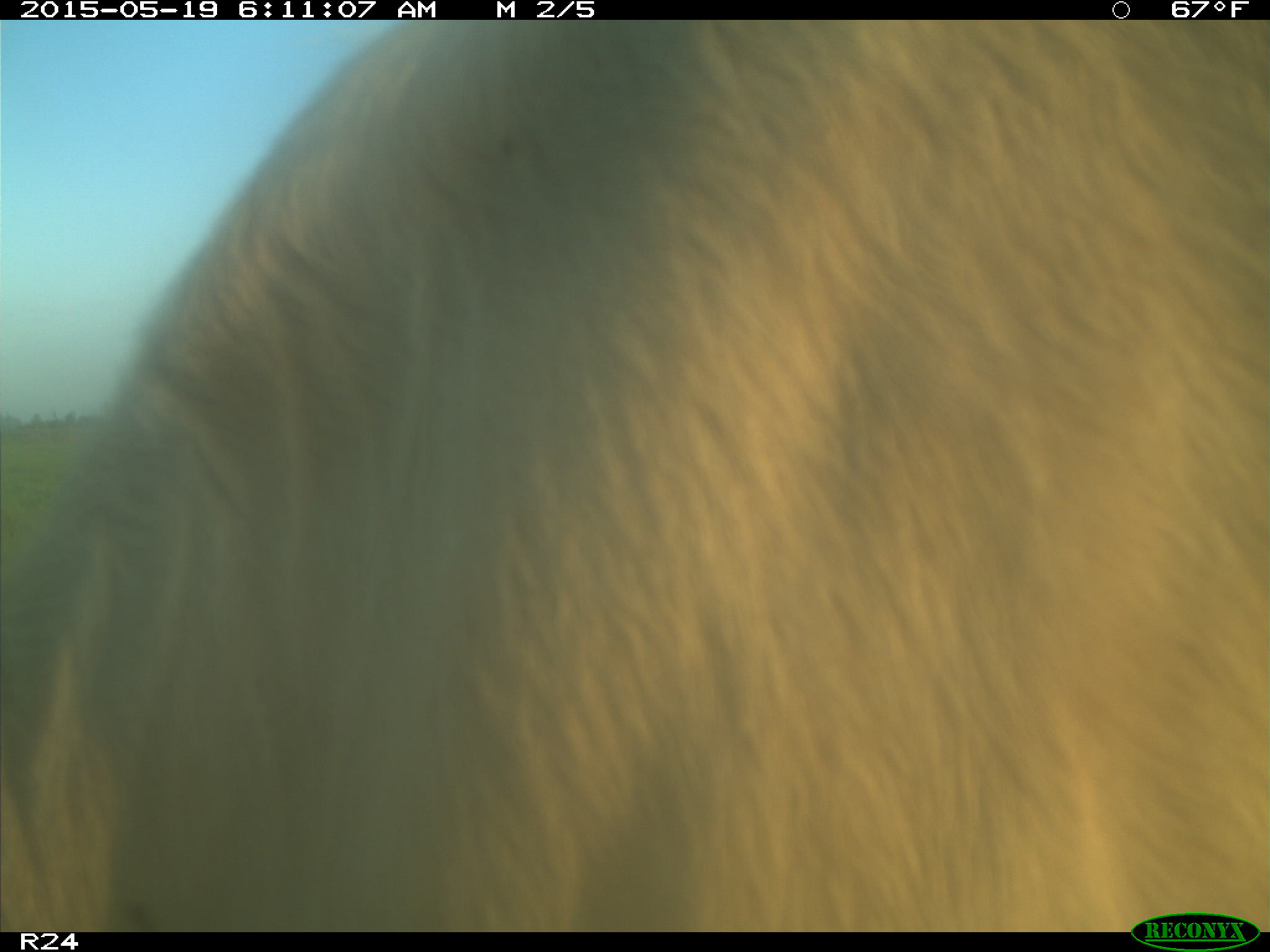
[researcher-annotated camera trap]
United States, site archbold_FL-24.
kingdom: Animalia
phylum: Chordata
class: Mammalia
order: Artiodactyla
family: Bovidae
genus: Bos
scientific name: Bos taurus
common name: domestic cow